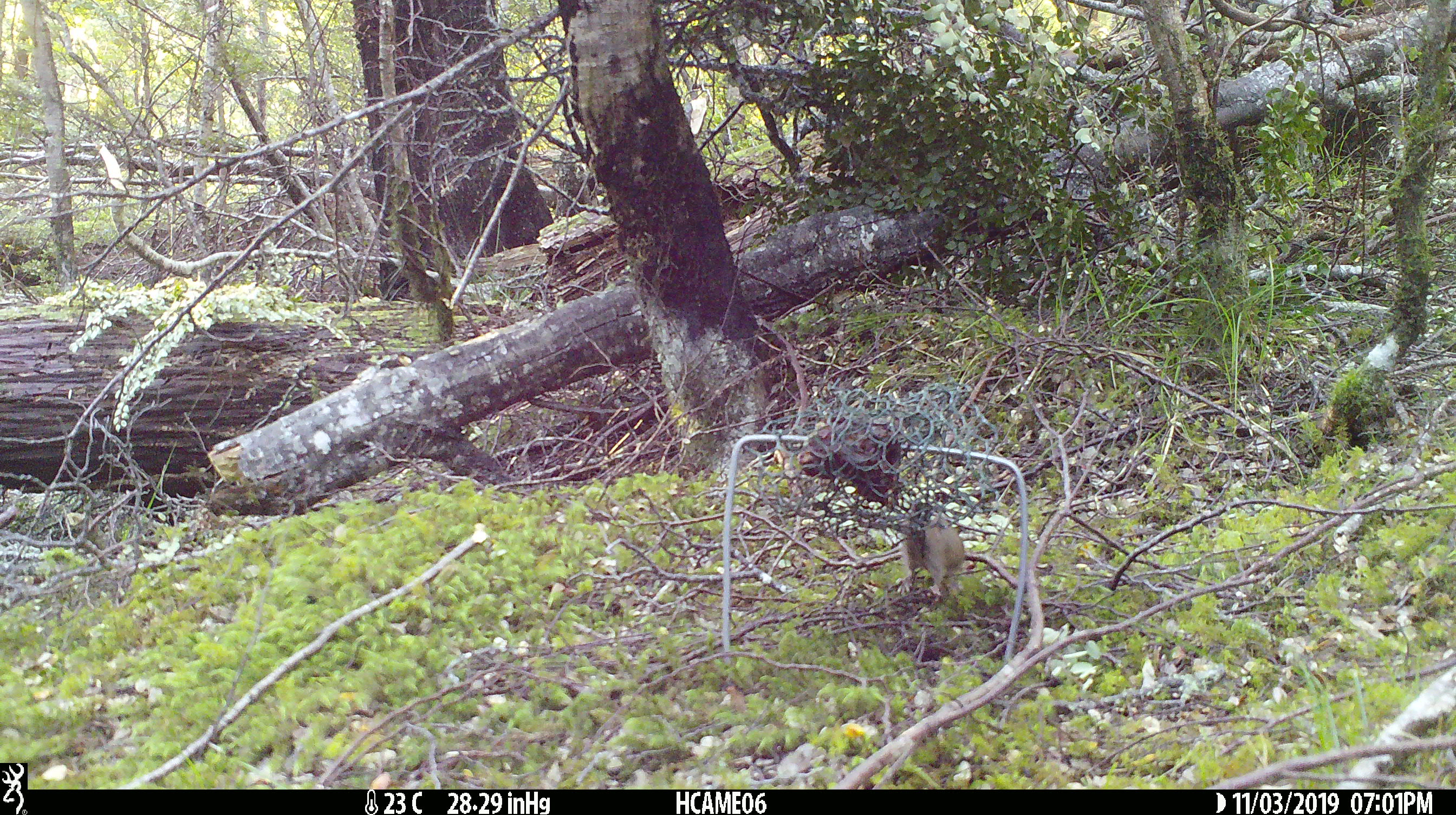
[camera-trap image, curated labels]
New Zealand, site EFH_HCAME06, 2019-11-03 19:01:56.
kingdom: Animalia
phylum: Chordata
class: Mammalia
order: Rodentia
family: Muridae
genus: Mus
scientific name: Mus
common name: mouse